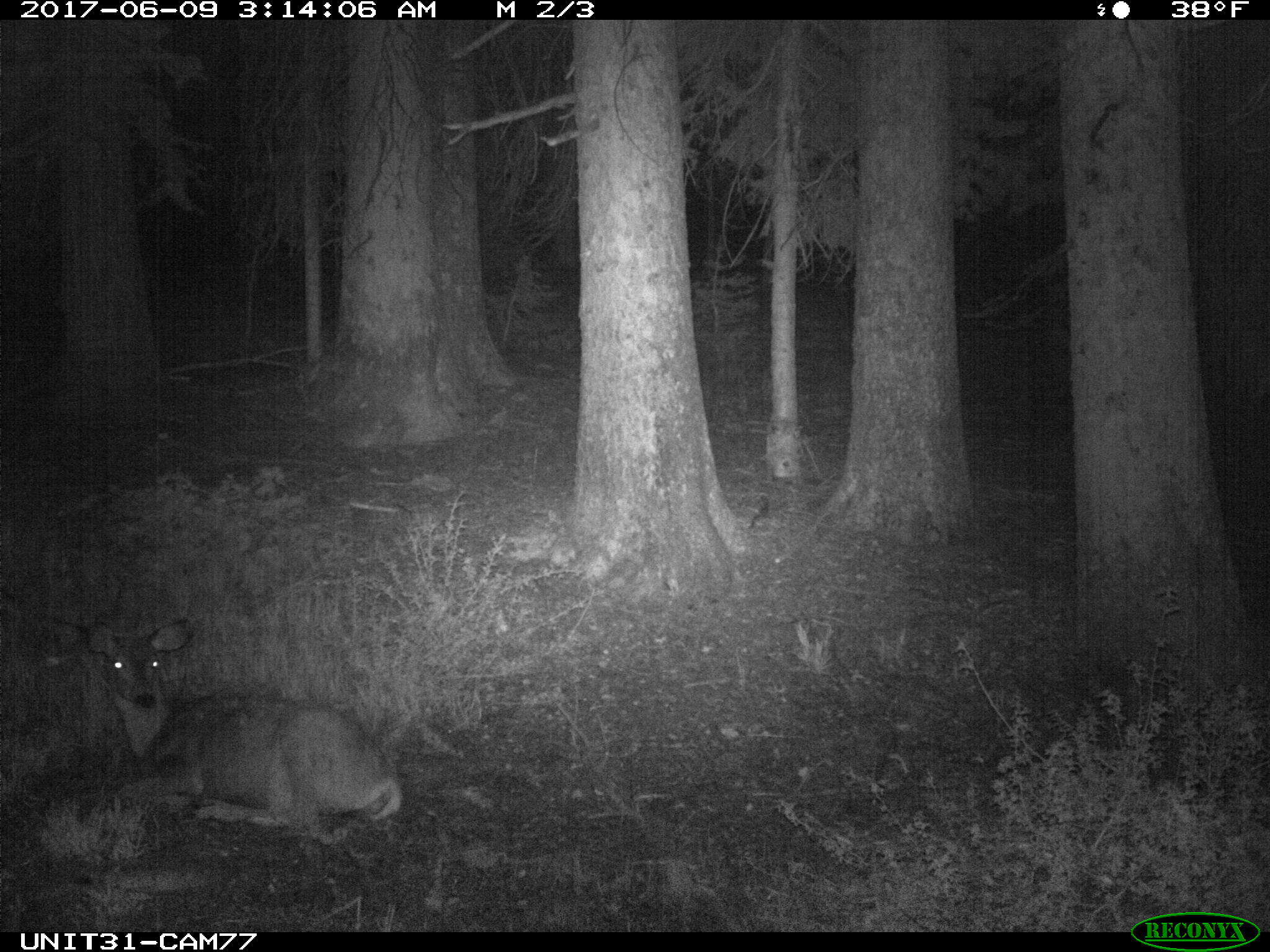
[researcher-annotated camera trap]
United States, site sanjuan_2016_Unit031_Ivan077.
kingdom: Animalia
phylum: Chordata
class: Mammalia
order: Artiodactyla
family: Cervidae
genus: Odocoileus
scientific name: Odocoileus hemionus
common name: mule deer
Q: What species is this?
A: Odocoileus hemionus (mule deer).